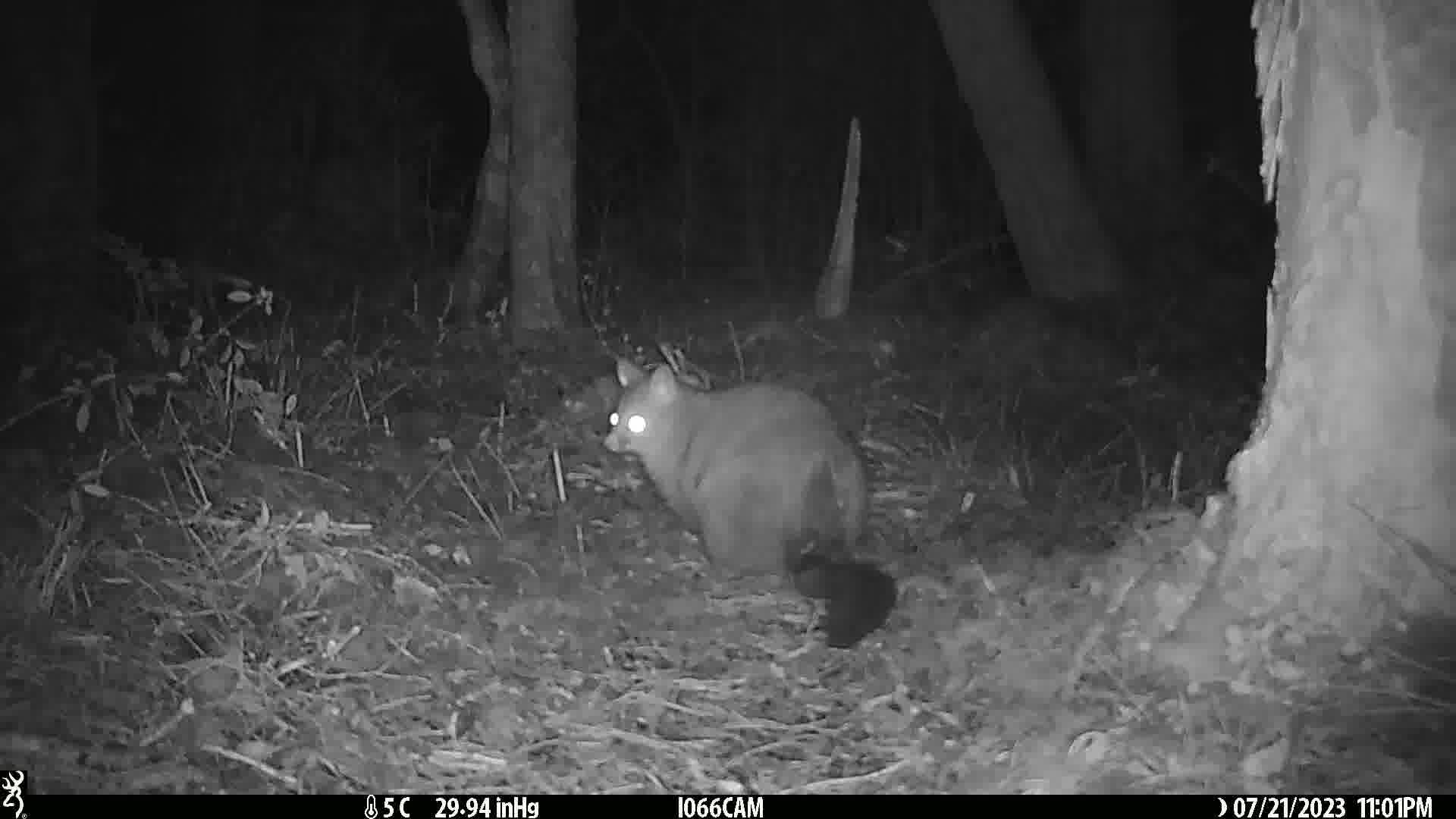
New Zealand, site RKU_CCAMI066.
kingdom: Animalia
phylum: Chordata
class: Mammalia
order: Diprotodontia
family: Phalangeridae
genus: Trichosurus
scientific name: Trichosurus vulpecula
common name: common brushtail possum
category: possum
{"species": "possum (common brushtail possum) (Trichosurus vulpecula)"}